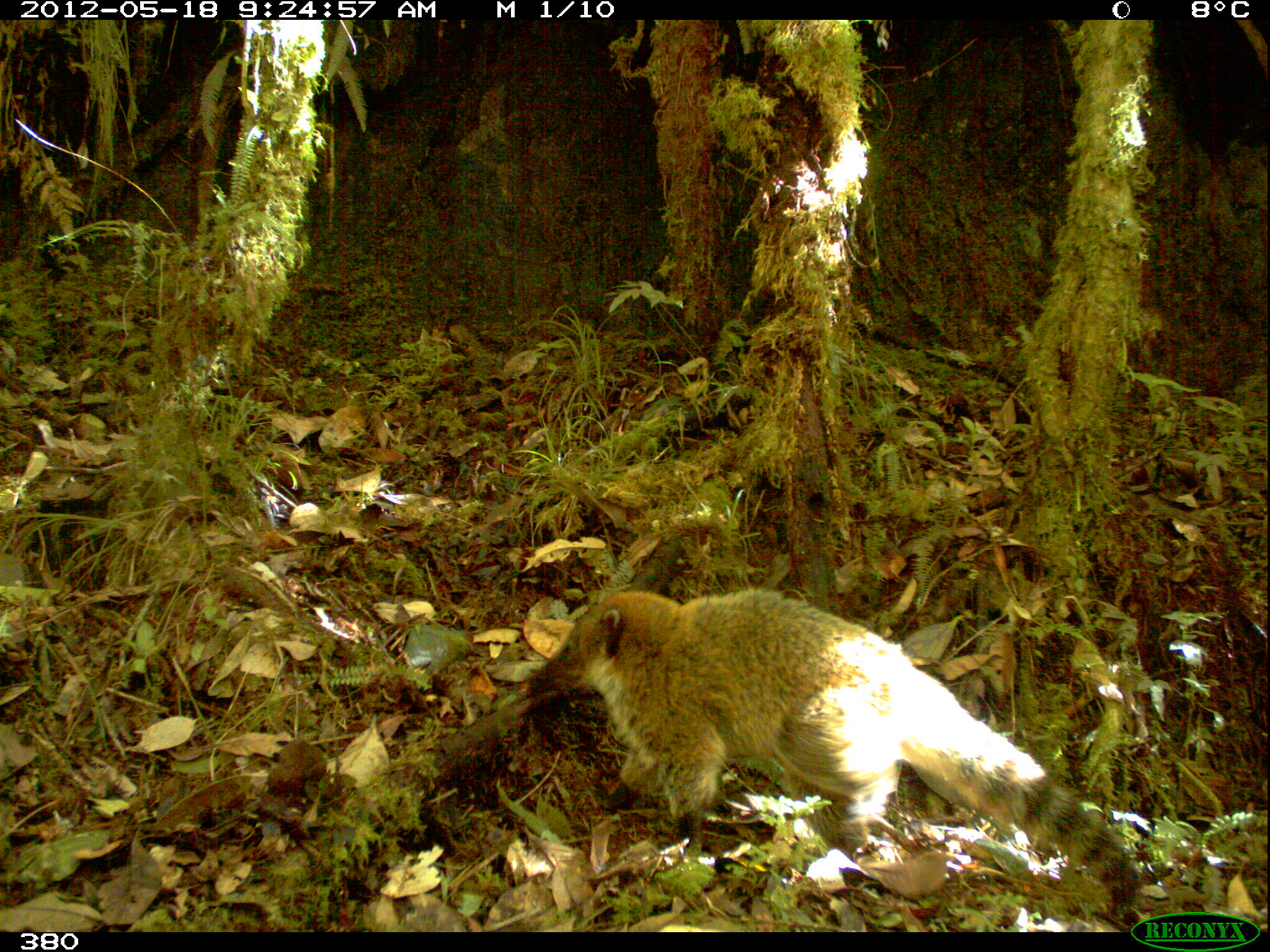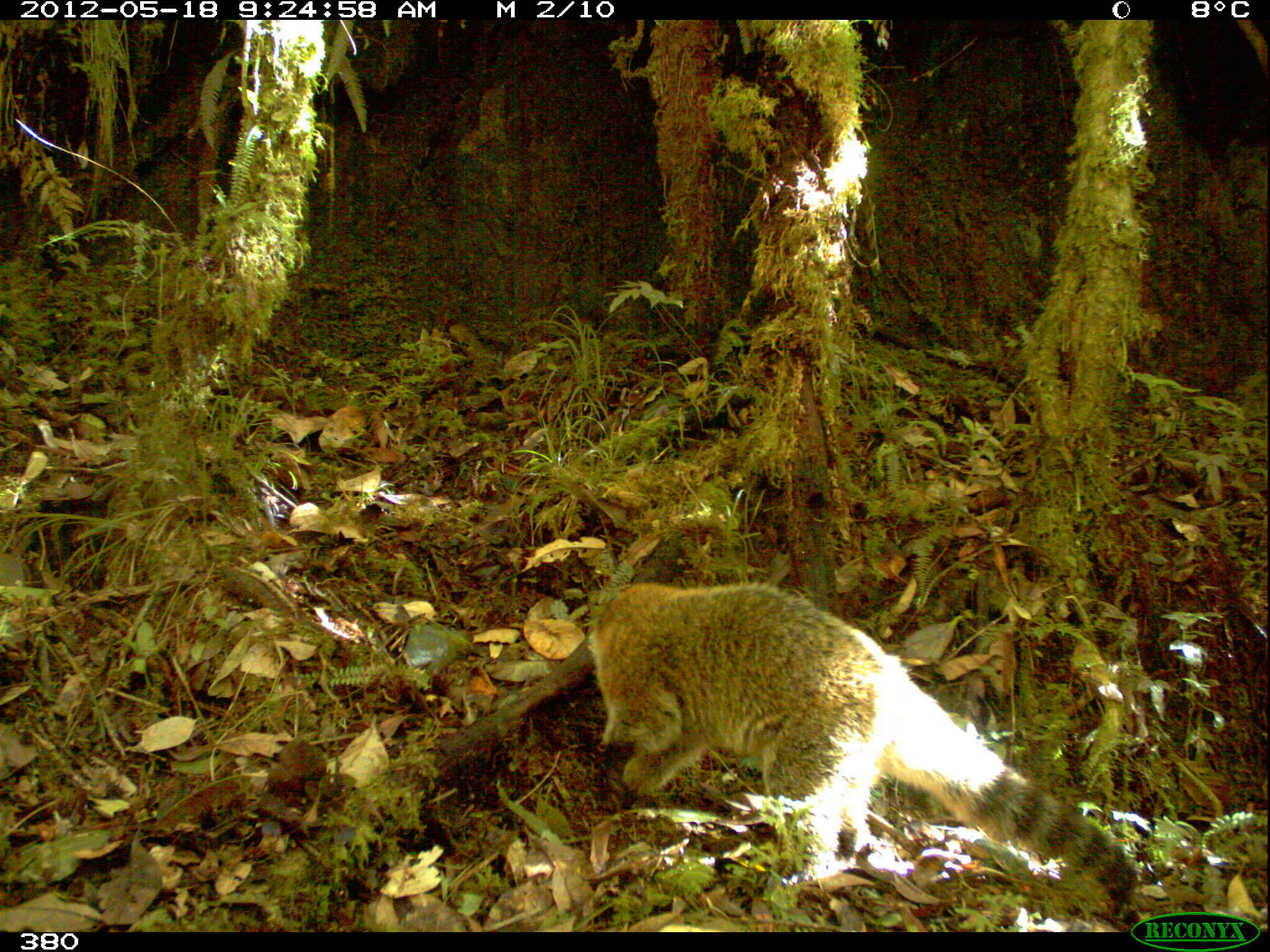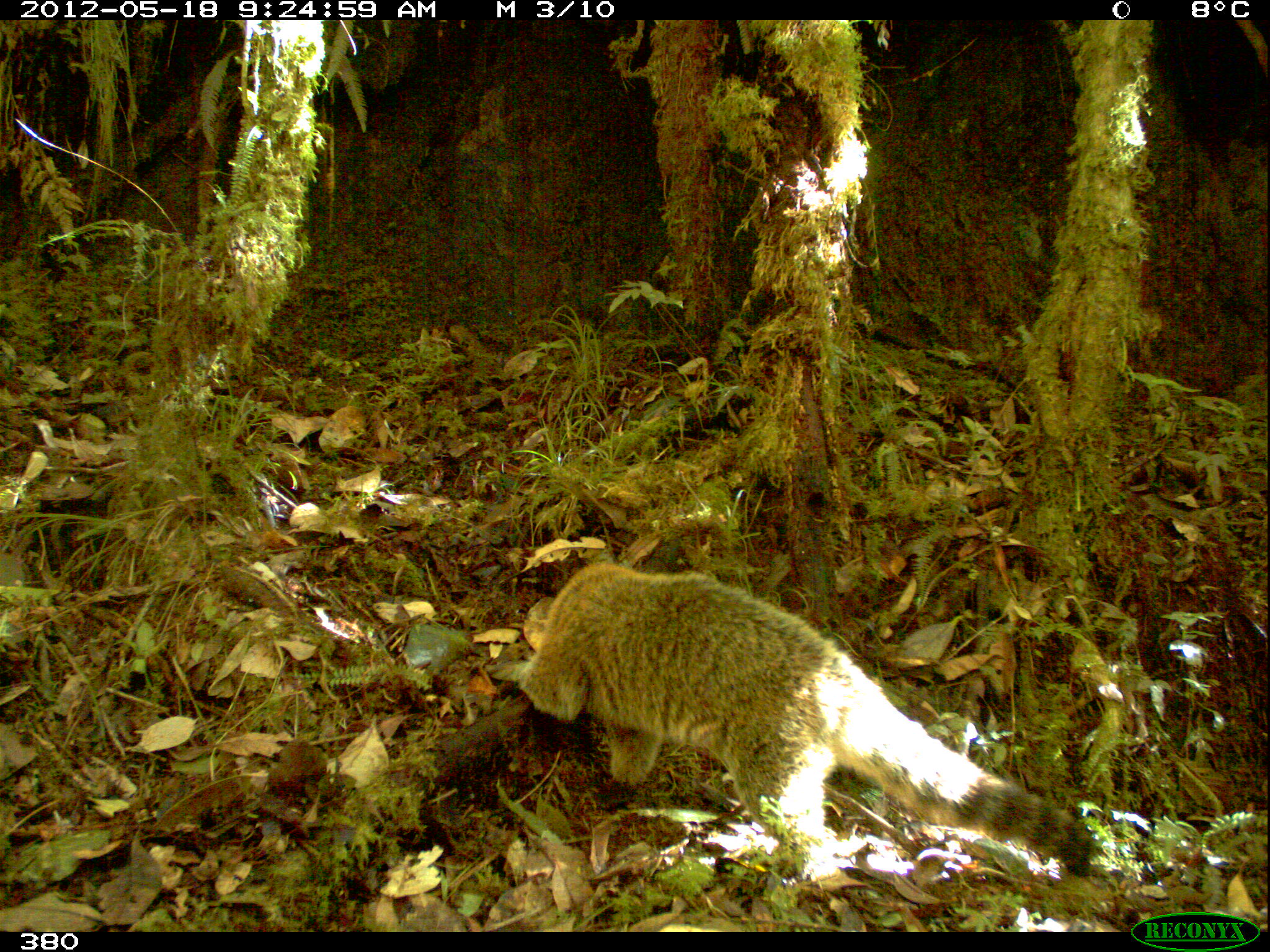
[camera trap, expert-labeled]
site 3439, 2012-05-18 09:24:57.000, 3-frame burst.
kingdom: Animalia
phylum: Chordata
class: Mammalia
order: Carnivora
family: Procyonidae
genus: Nasua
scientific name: Nasua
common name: coatis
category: unknown coati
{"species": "unknown coati (coatis) (Nasua)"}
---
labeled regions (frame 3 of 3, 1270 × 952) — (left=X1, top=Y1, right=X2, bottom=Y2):
unknown coati: (left=515, top=558, right=1099, bottom=880)